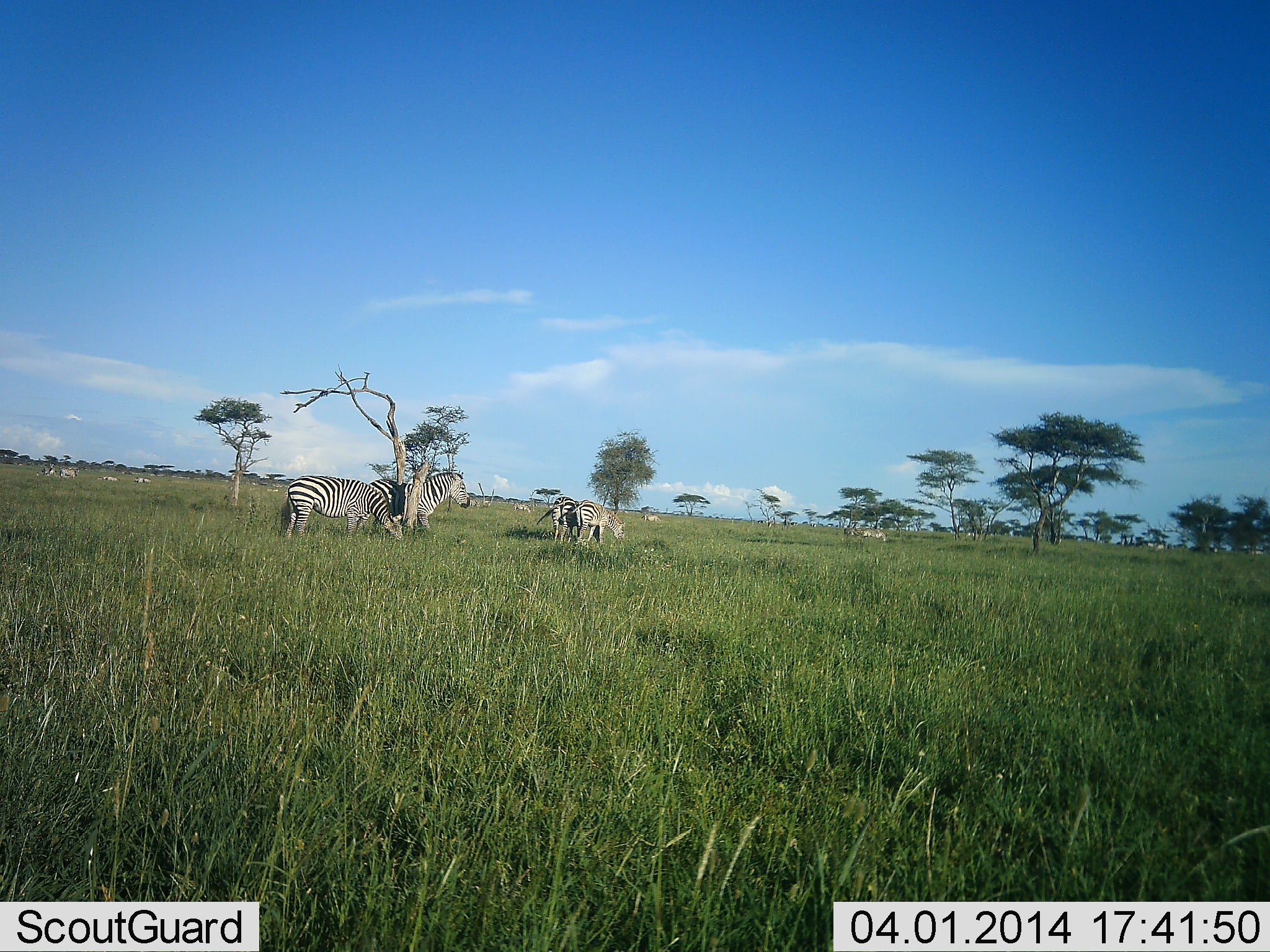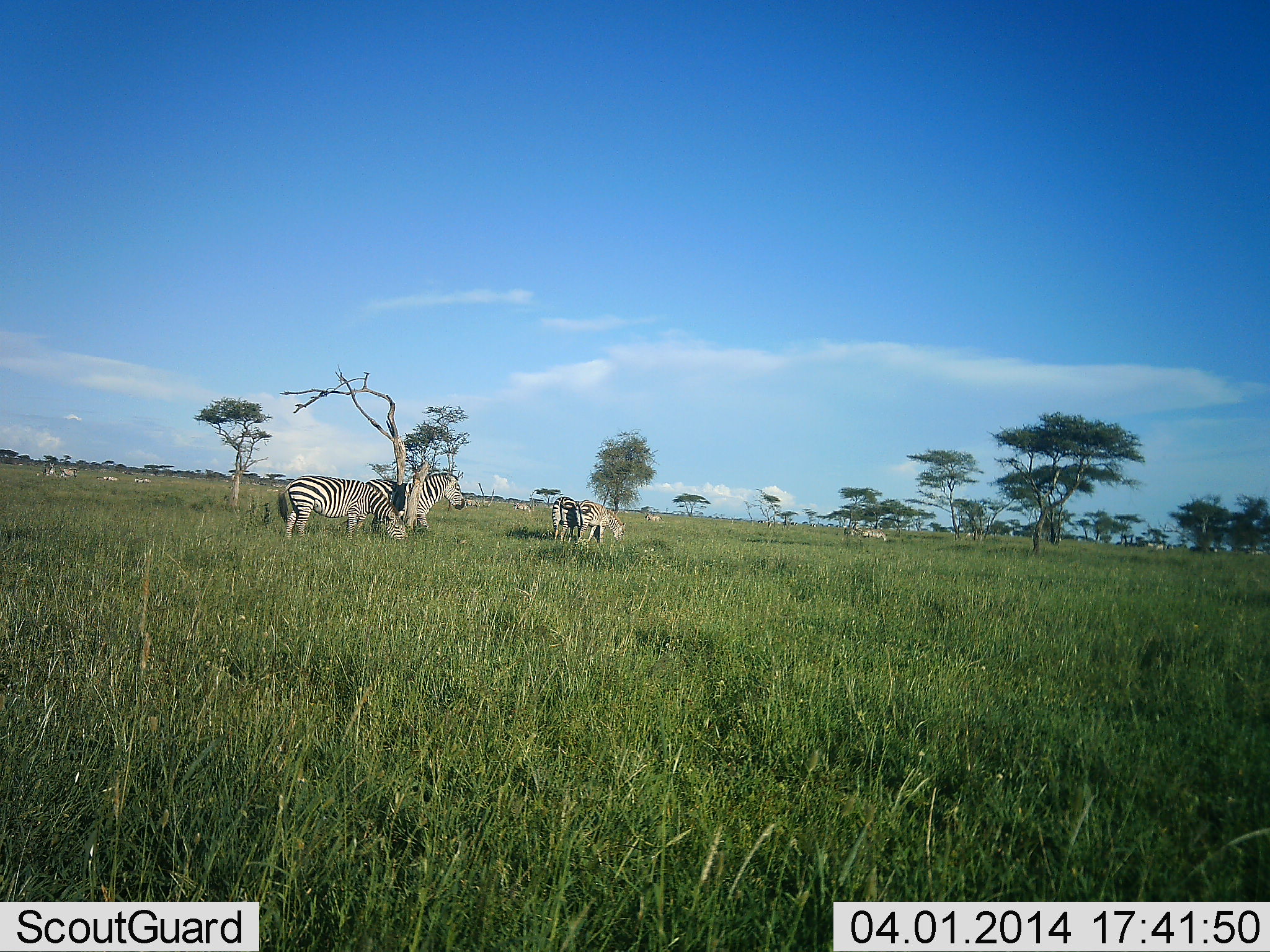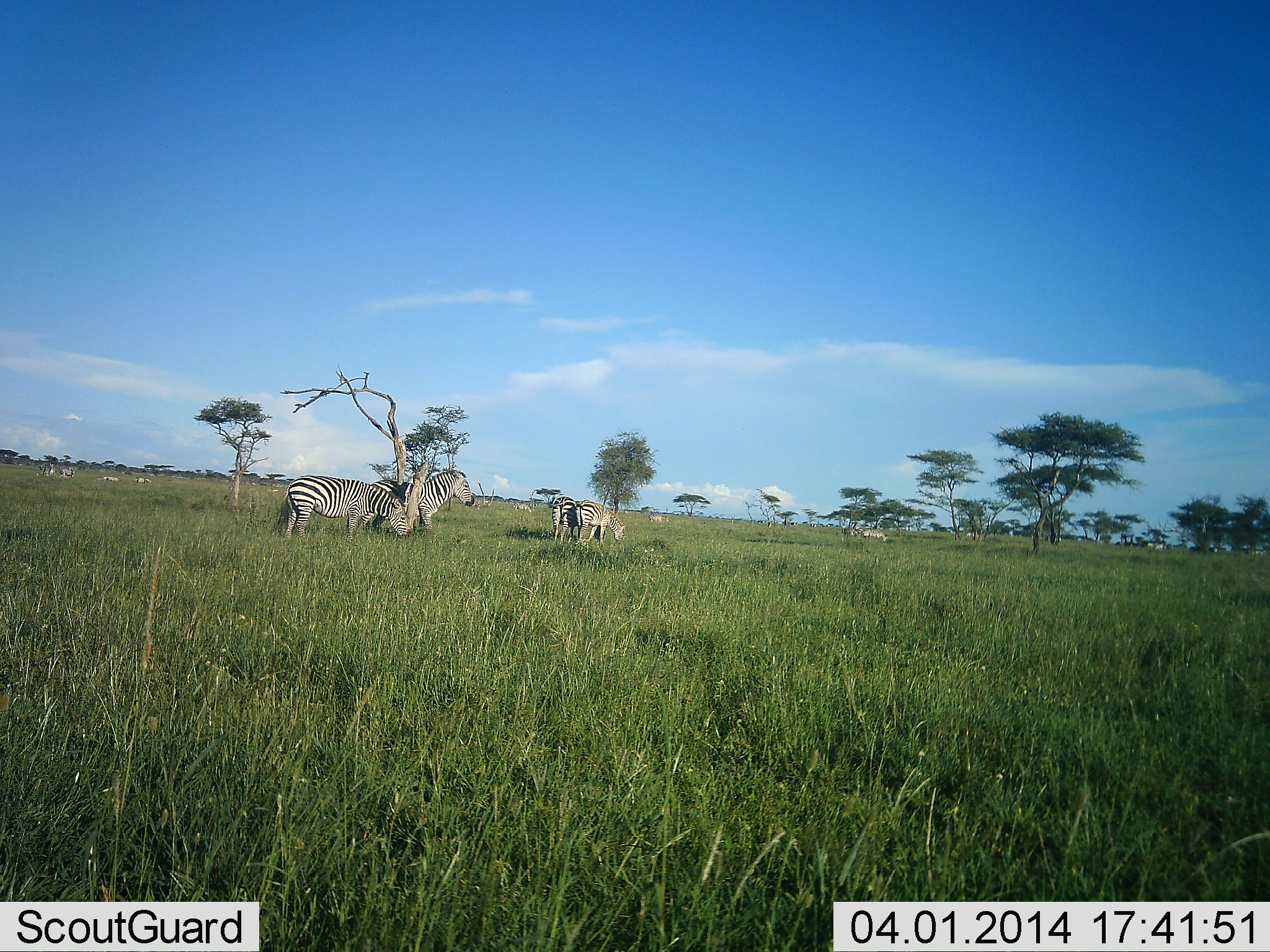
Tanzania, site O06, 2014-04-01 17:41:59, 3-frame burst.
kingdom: Animalia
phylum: Chordata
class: Mammalia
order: Perissodactyla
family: Equidae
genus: Equus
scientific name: Equus quagga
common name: plains zebra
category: zebra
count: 5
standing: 60%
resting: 0%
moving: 20%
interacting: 0%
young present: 0%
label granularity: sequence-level